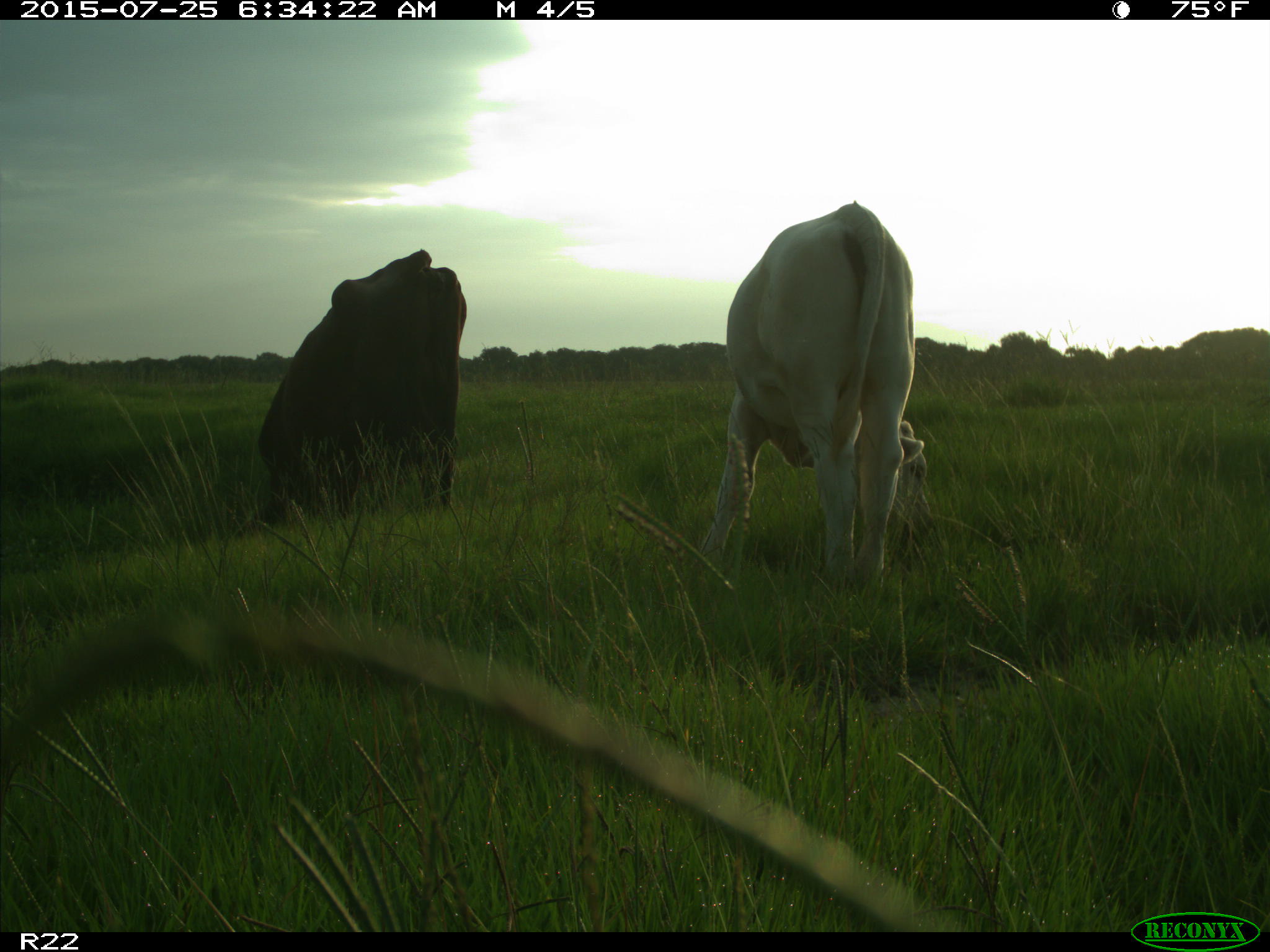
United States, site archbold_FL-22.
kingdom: Animalia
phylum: Chordata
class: Mammalia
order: Artiodactyla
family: Bovidae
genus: Bos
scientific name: Bos taurus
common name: domestic cow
Bos taurus (domestic cow).